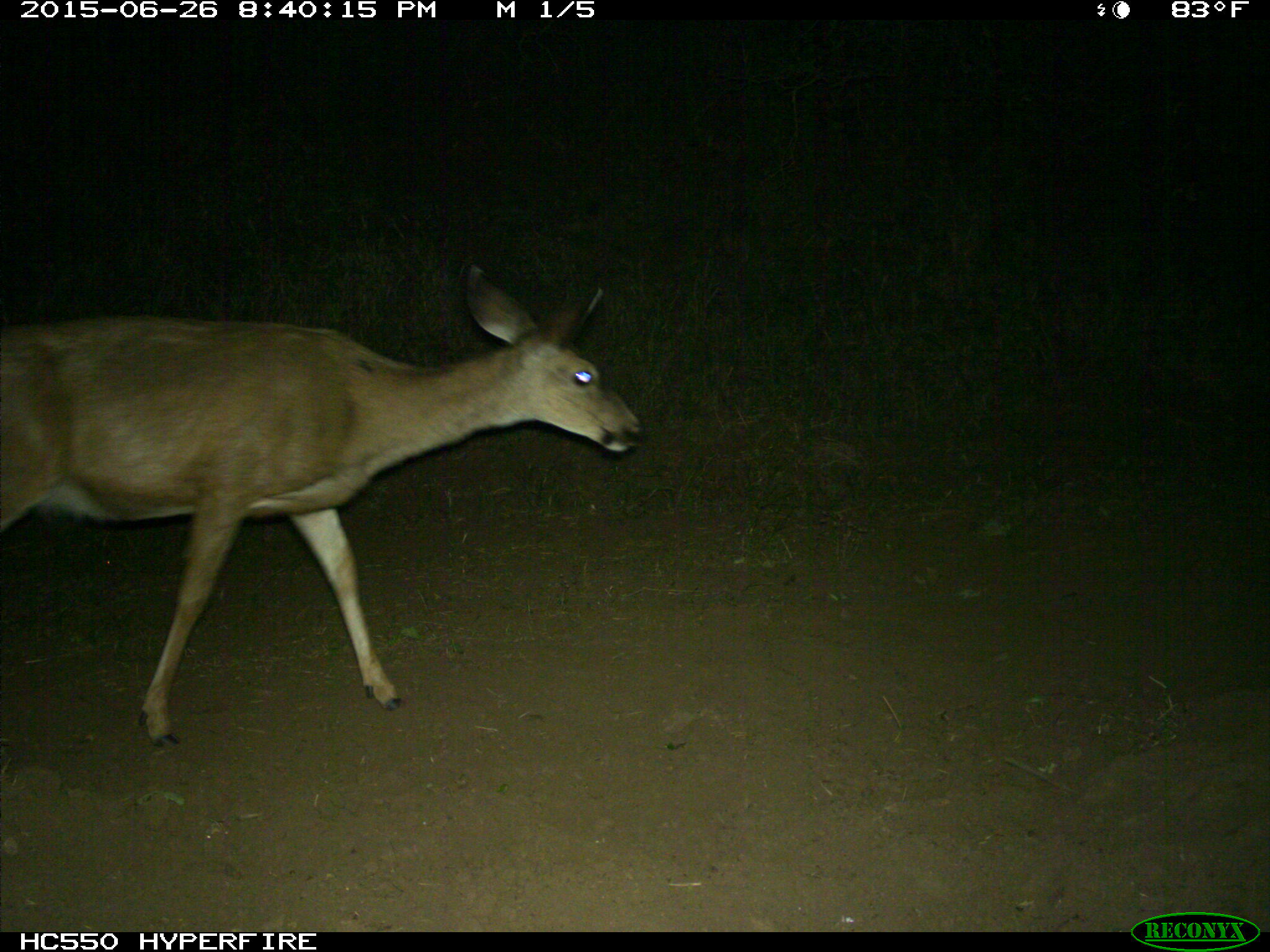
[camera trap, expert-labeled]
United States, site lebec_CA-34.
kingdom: Animalia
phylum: Chordata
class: Mammalia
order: Artiodactyla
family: Cervidae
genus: Odocoileus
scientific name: Odocoileus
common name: deer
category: unidentified deer